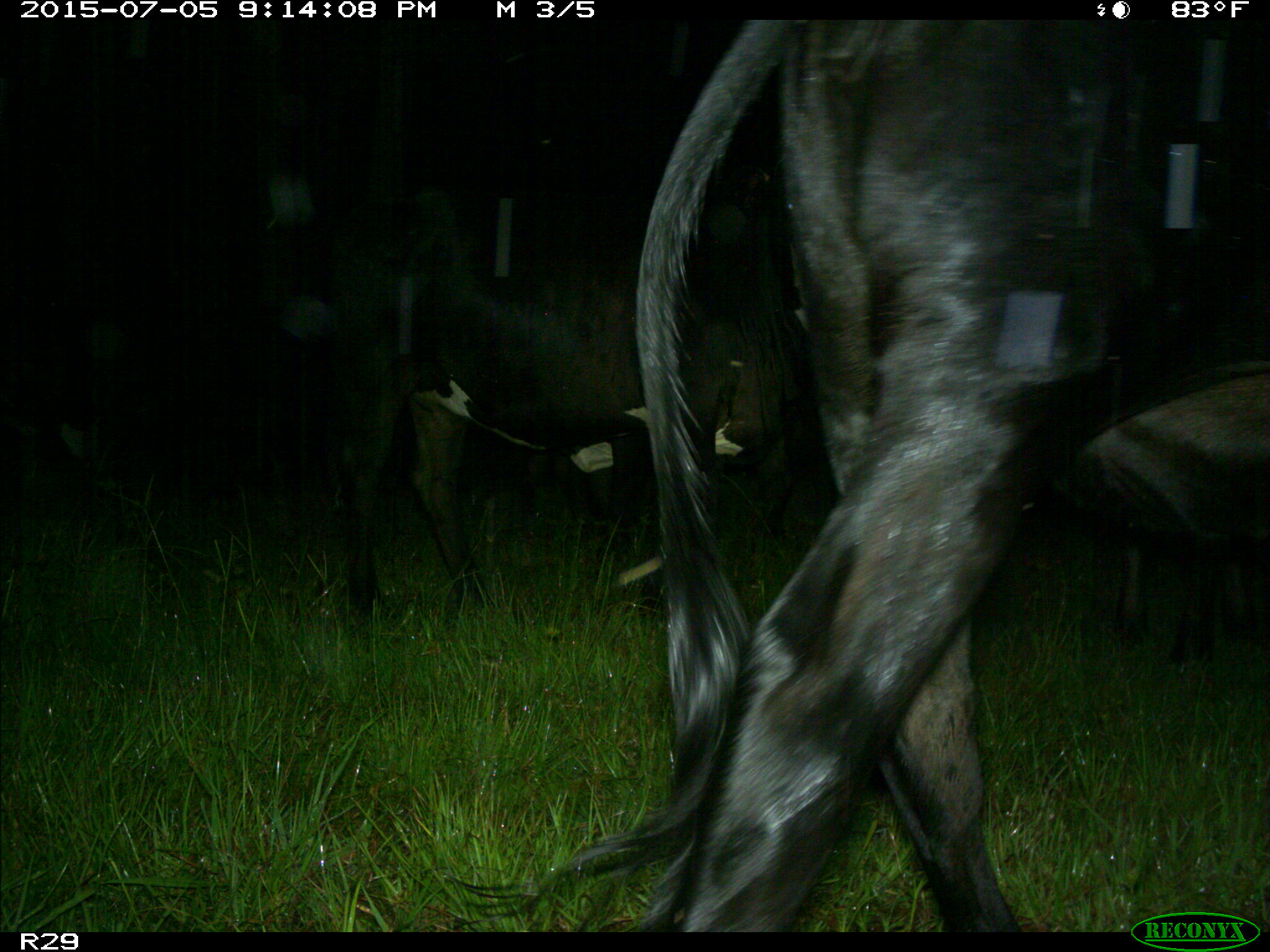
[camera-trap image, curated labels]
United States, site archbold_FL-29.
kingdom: Animalia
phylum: Chordata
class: Mammalia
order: Artiodactyla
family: Bovidae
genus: Bos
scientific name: Bos taurus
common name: domestic cow